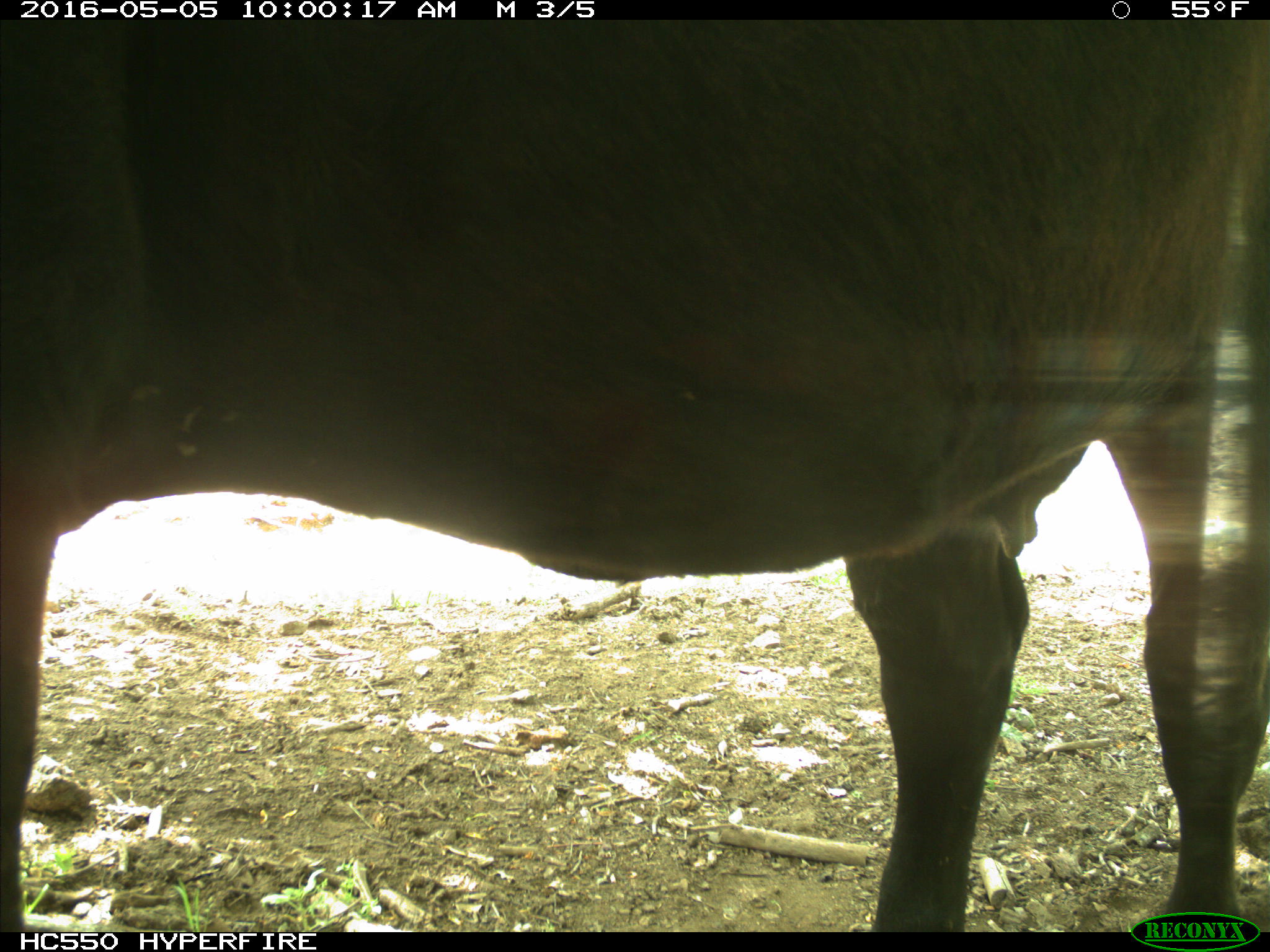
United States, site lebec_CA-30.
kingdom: Animalia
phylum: Chordata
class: Mammalia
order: Artiodactyla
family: Bovidae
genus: Bos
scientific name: Bos taurus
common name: domestic cow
Bos taurus (domestic cow).